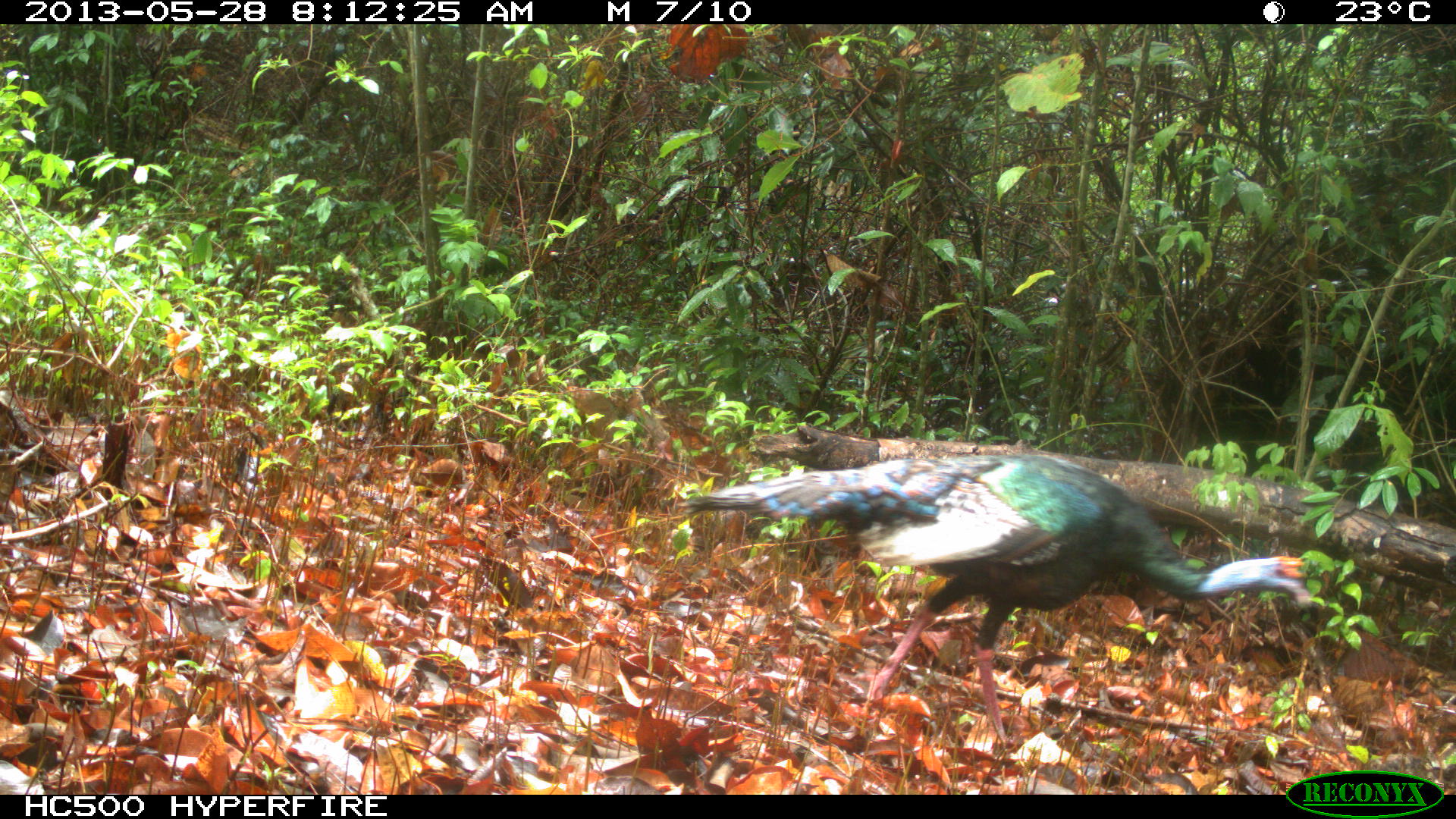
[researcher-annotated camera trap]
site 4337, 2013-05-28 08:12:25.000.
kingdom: Animalia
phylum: Chordata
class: Aves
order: Galliformes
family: Phasianidae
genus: Meleagris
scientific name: Meleagris ocellata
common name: ocellated turkey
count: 1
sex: male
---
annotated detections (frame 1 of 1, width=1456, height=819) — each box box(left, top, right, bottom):
meleagris ocellata: box(673, 450, 1312, 748)